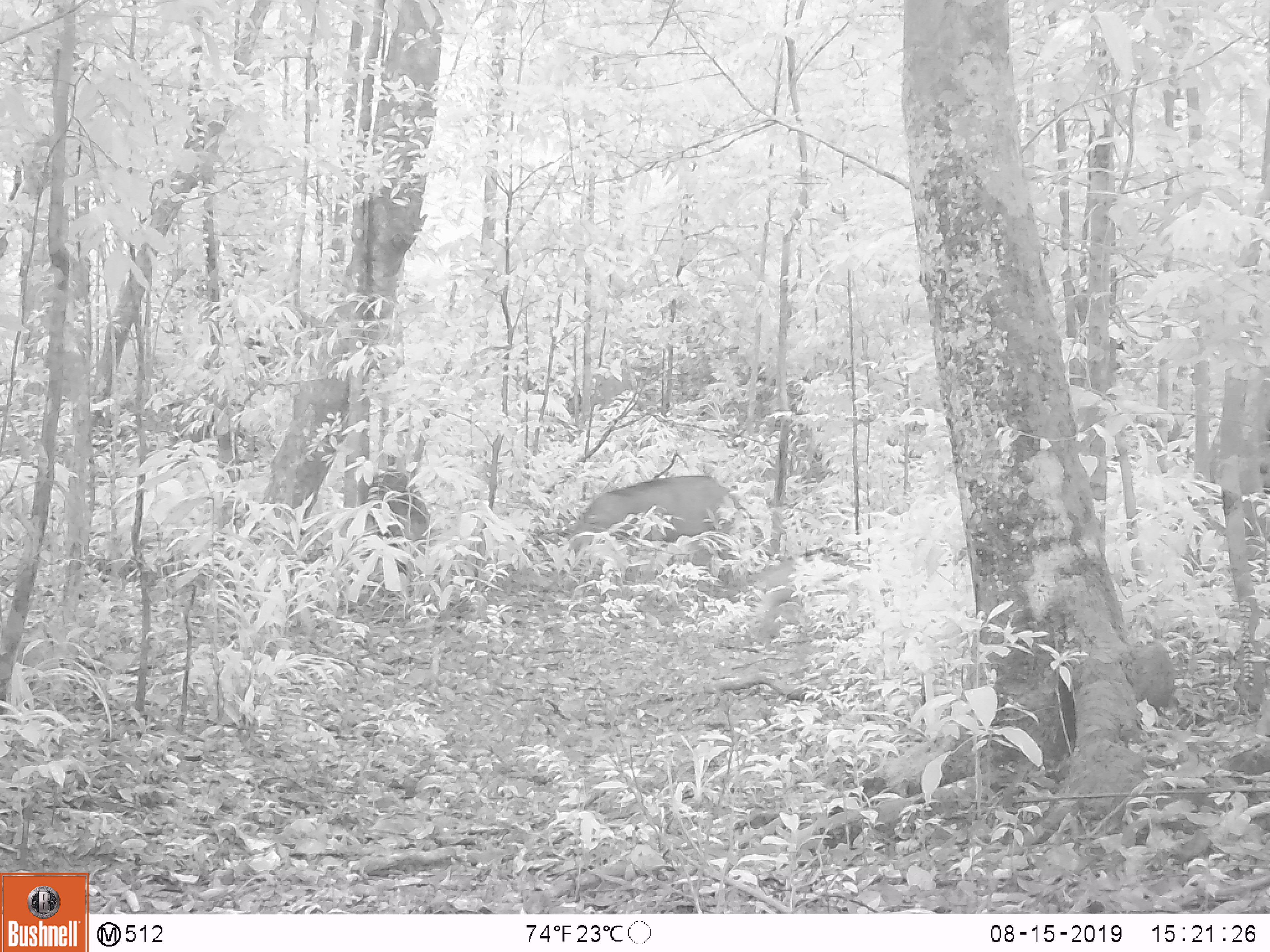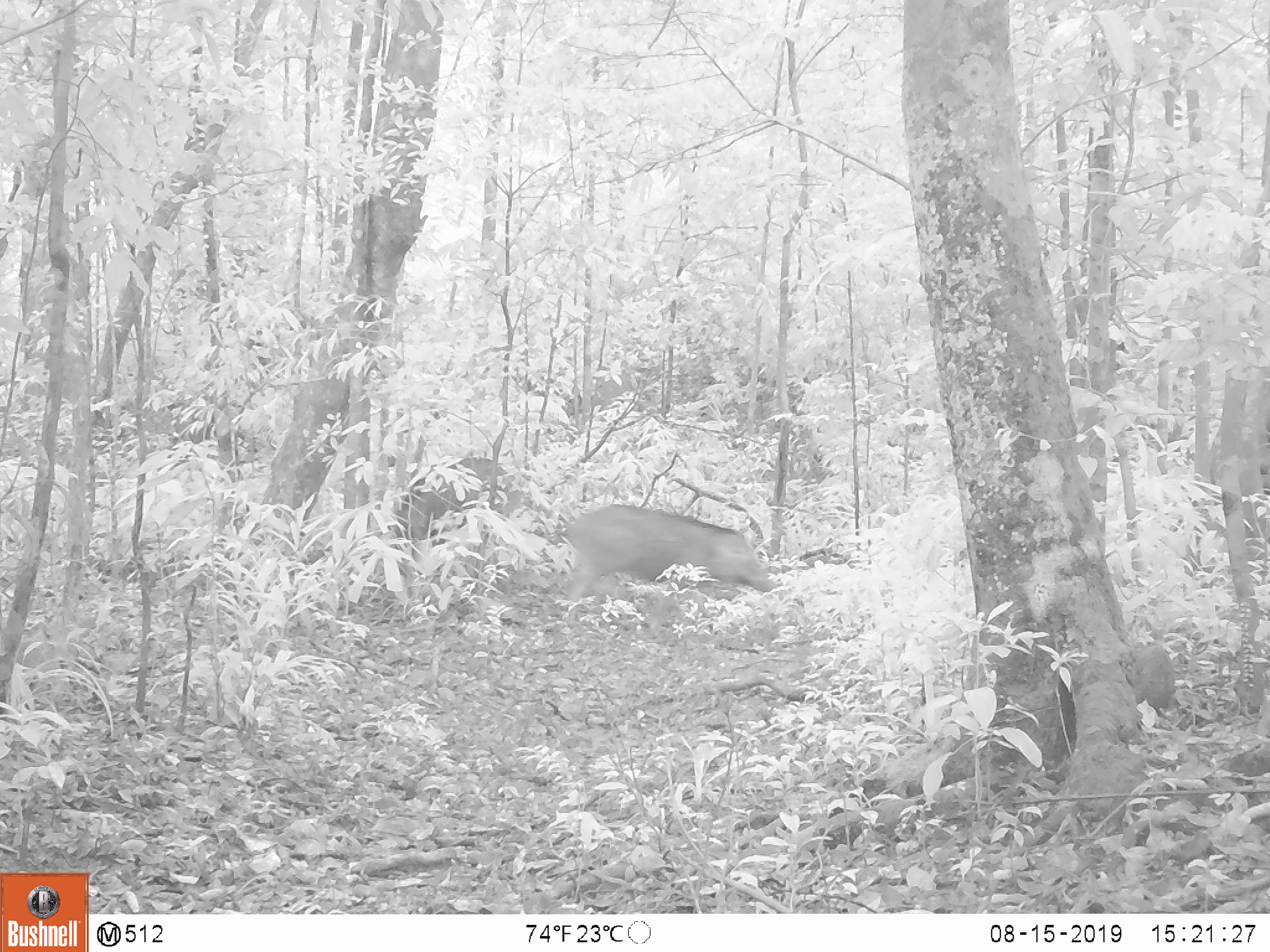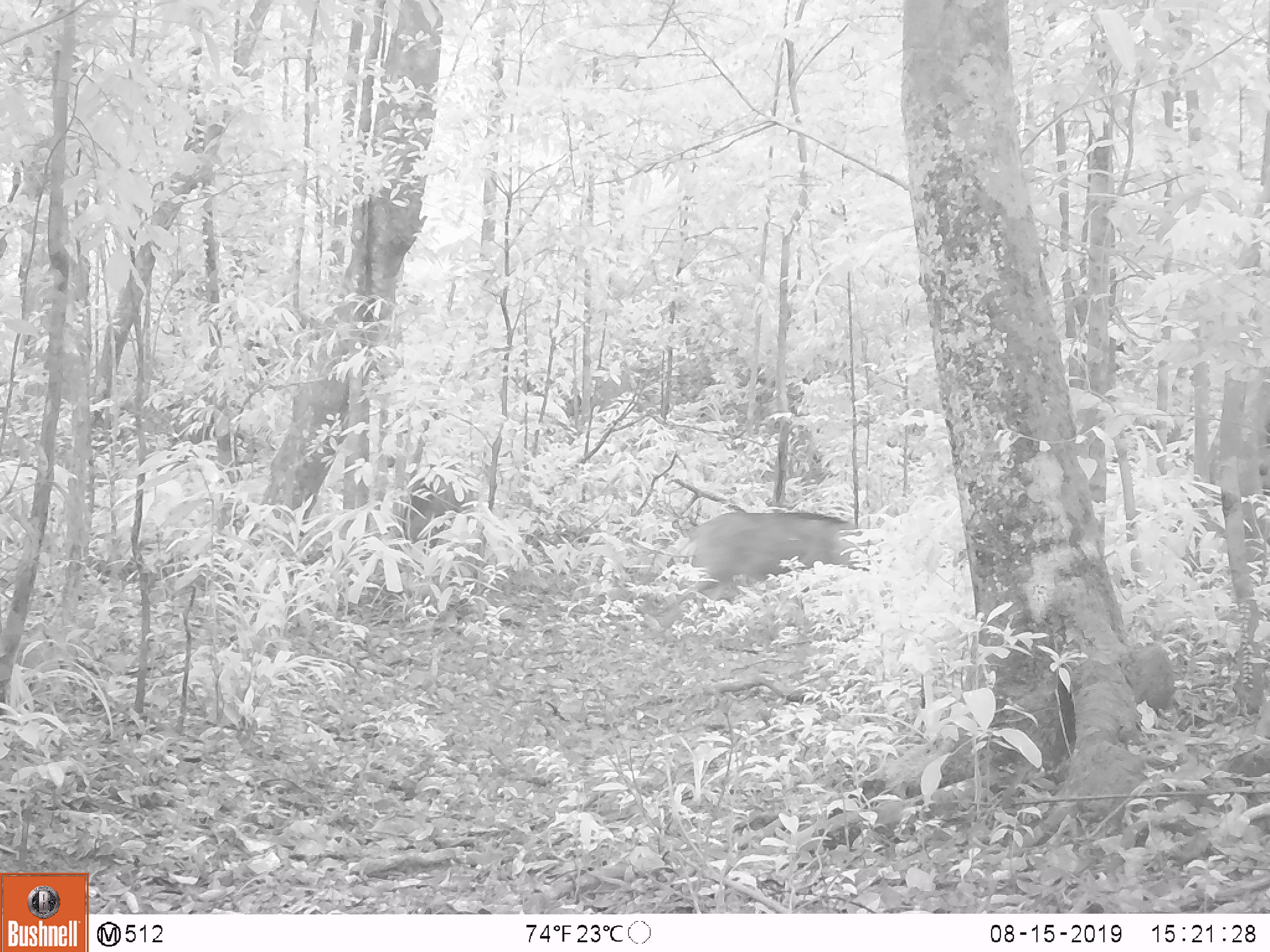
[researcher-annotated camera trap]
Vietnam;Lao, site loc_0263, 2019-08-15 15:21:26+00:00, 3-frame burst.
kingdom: Animalia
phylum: Chordata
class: Mammalia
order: Artiodactyla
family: Suidae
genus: Sus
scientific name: Sus scrofa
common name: eurasian wild pig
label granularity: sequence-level